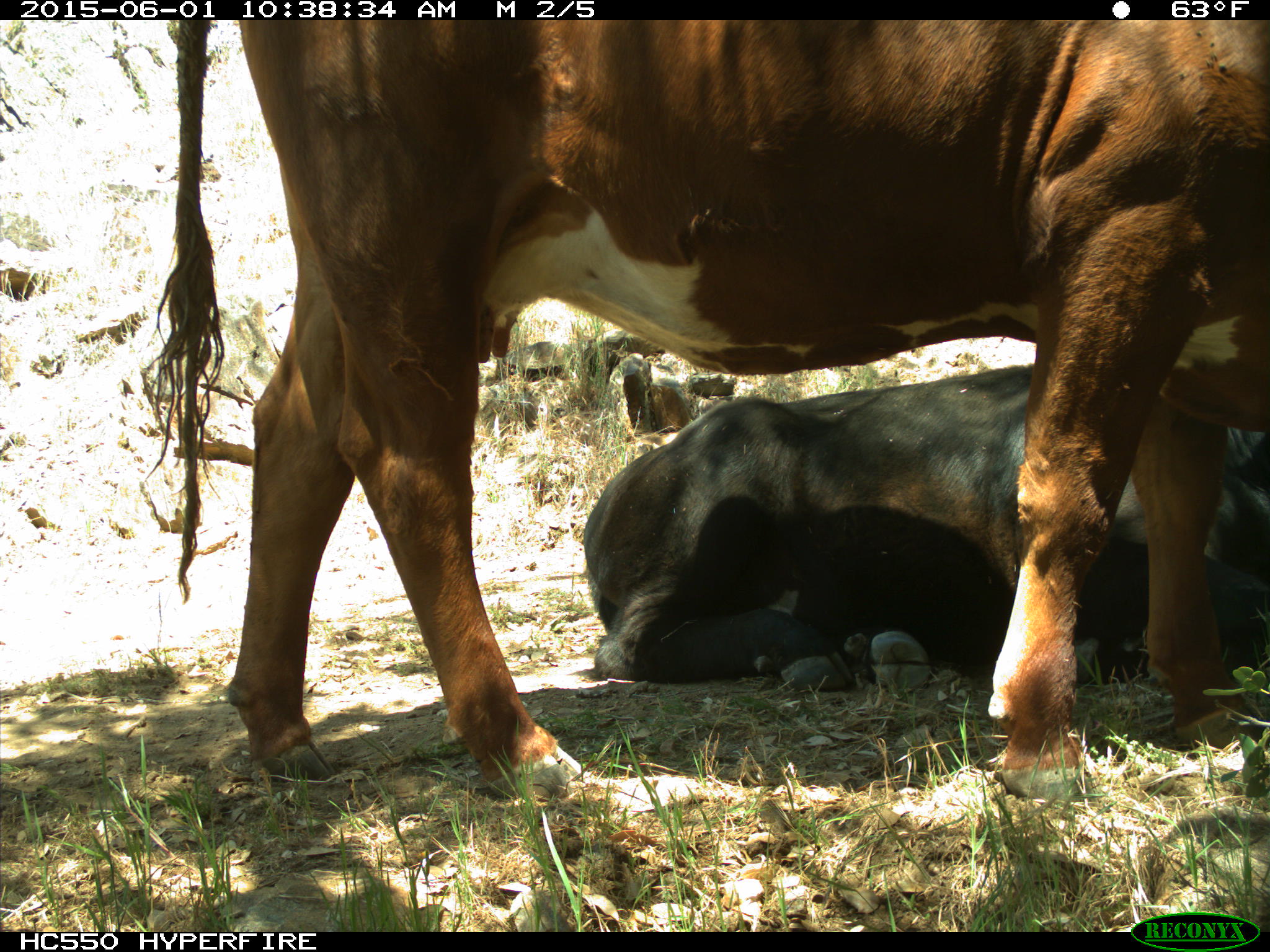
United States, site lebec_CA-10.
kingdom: Animalia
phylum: Chordata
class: Mammalia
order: Artiodactyla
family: Bovidae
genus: Bos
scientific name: Bos taurus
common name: domestic cow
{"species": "Bos taurus (domestic cow)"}